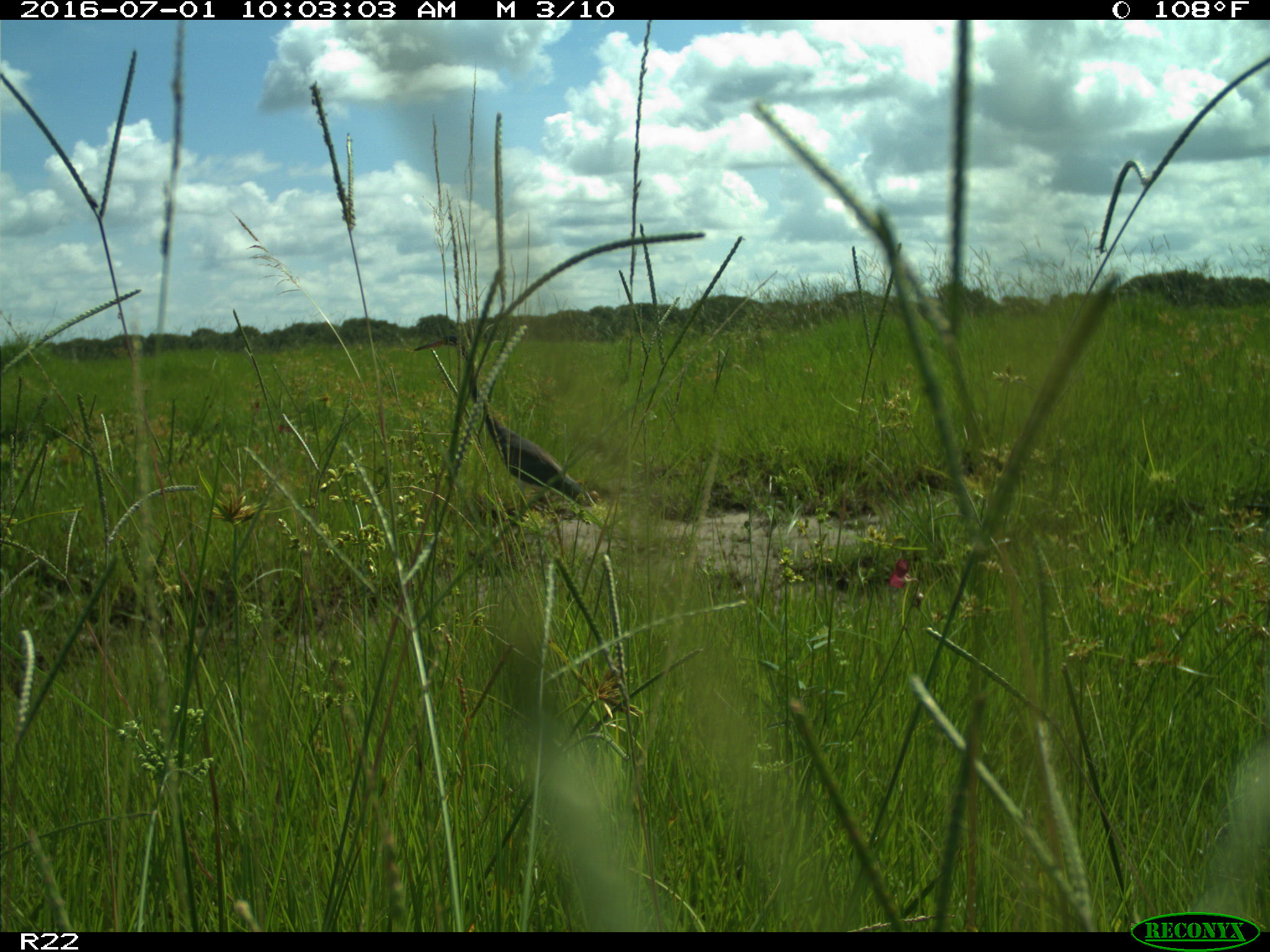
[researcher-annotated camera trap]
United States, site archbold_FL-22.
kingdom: Animalia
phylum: Chordata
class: Aves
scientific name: Aves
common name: birds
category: unidentified bird